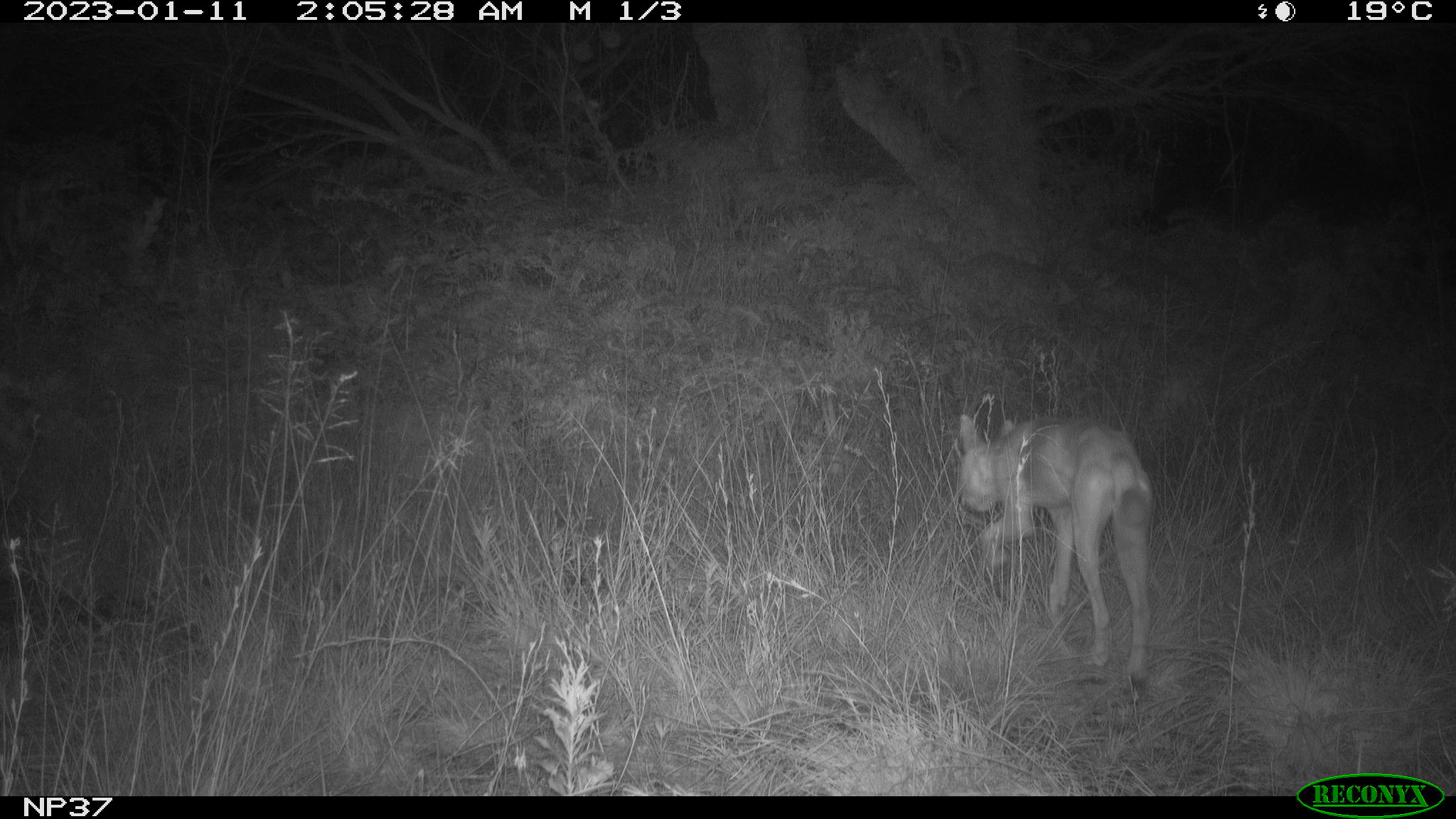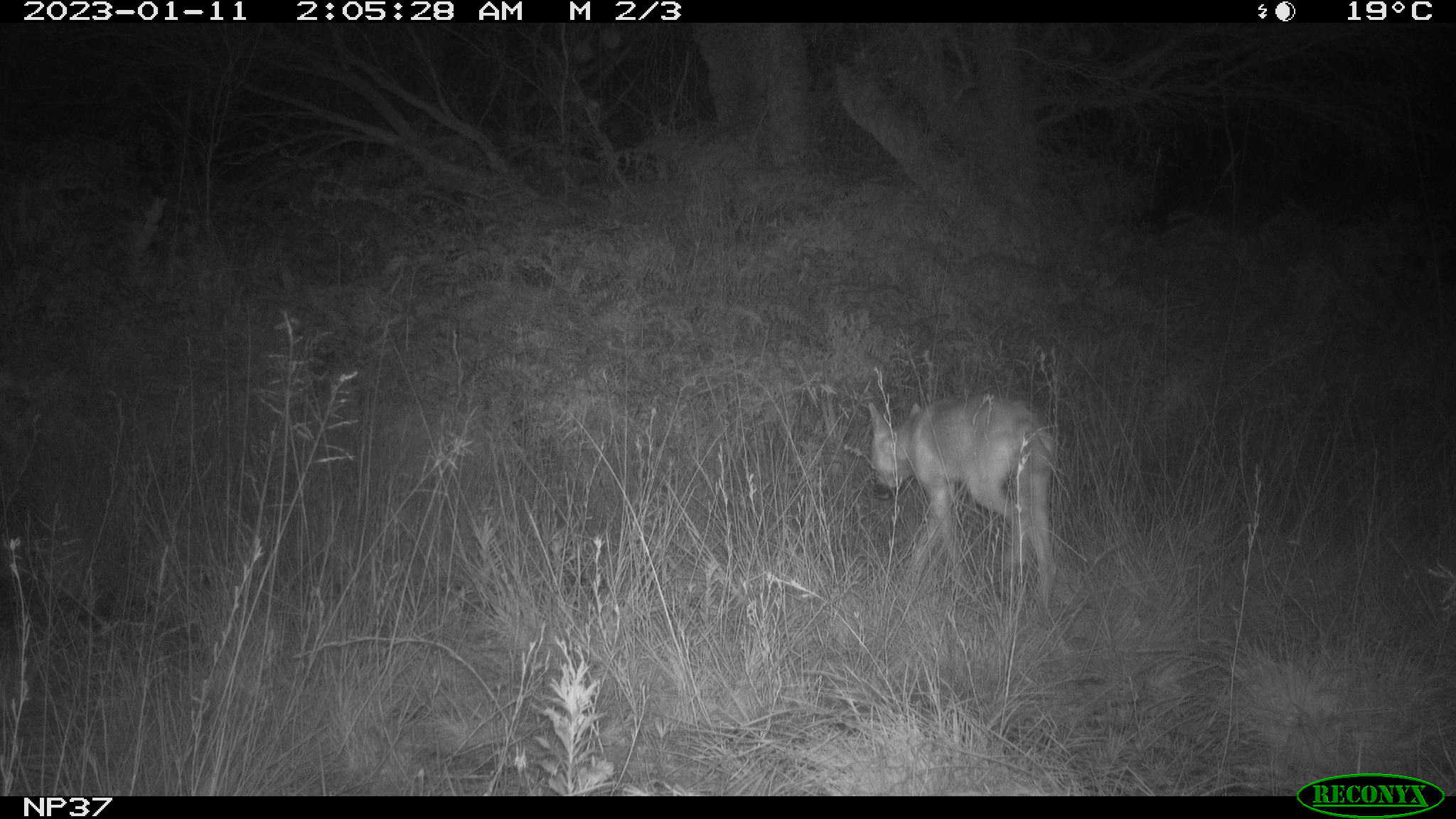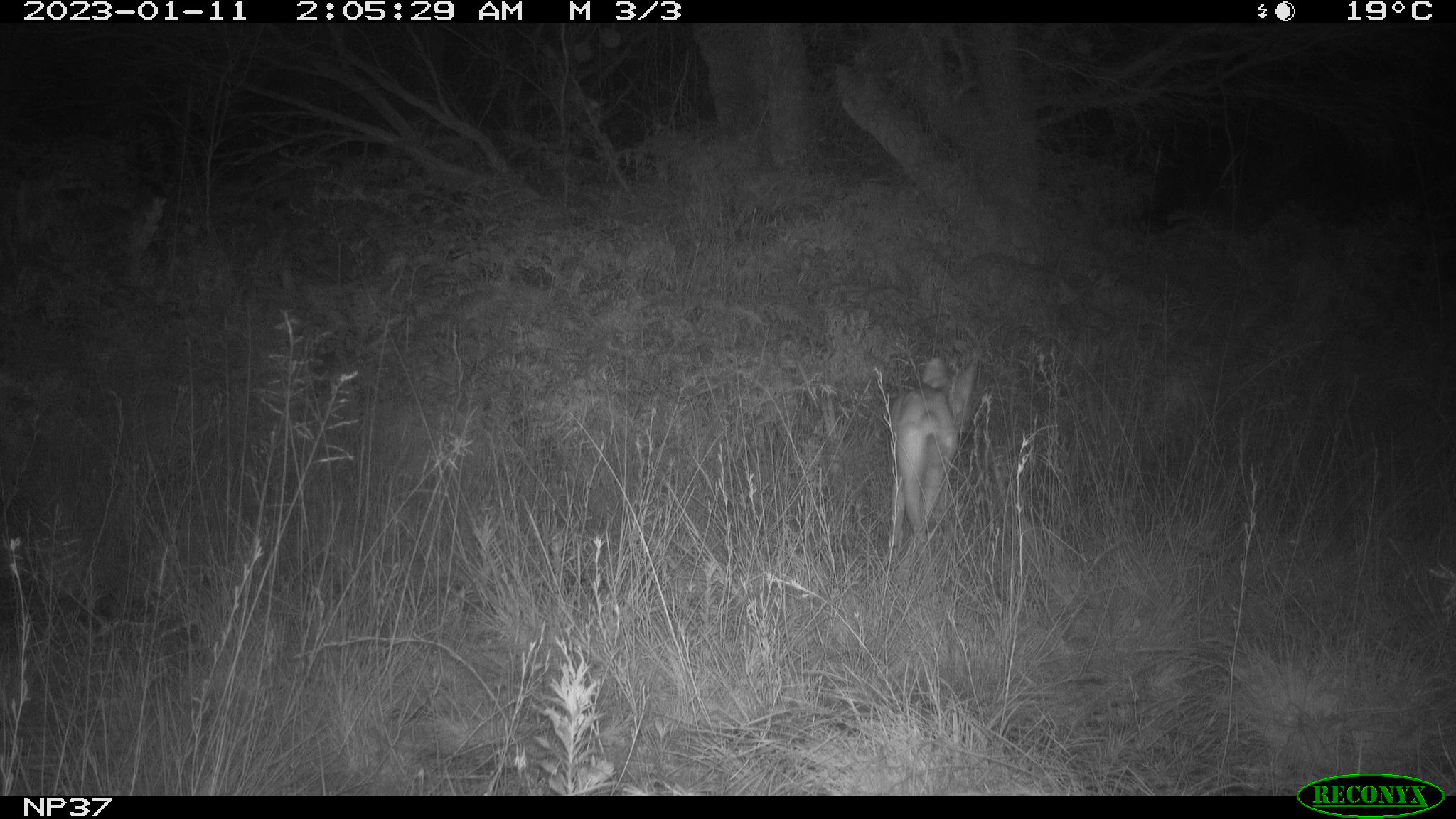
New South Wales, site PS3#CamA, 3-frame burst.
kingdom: Animalia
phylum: Chordata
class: Mammalia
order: Carnivora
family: Canidae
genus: Canis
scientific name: Canis familiaris dingo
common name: dingo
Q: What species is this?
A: Dingo (Canis familiaris dingo).